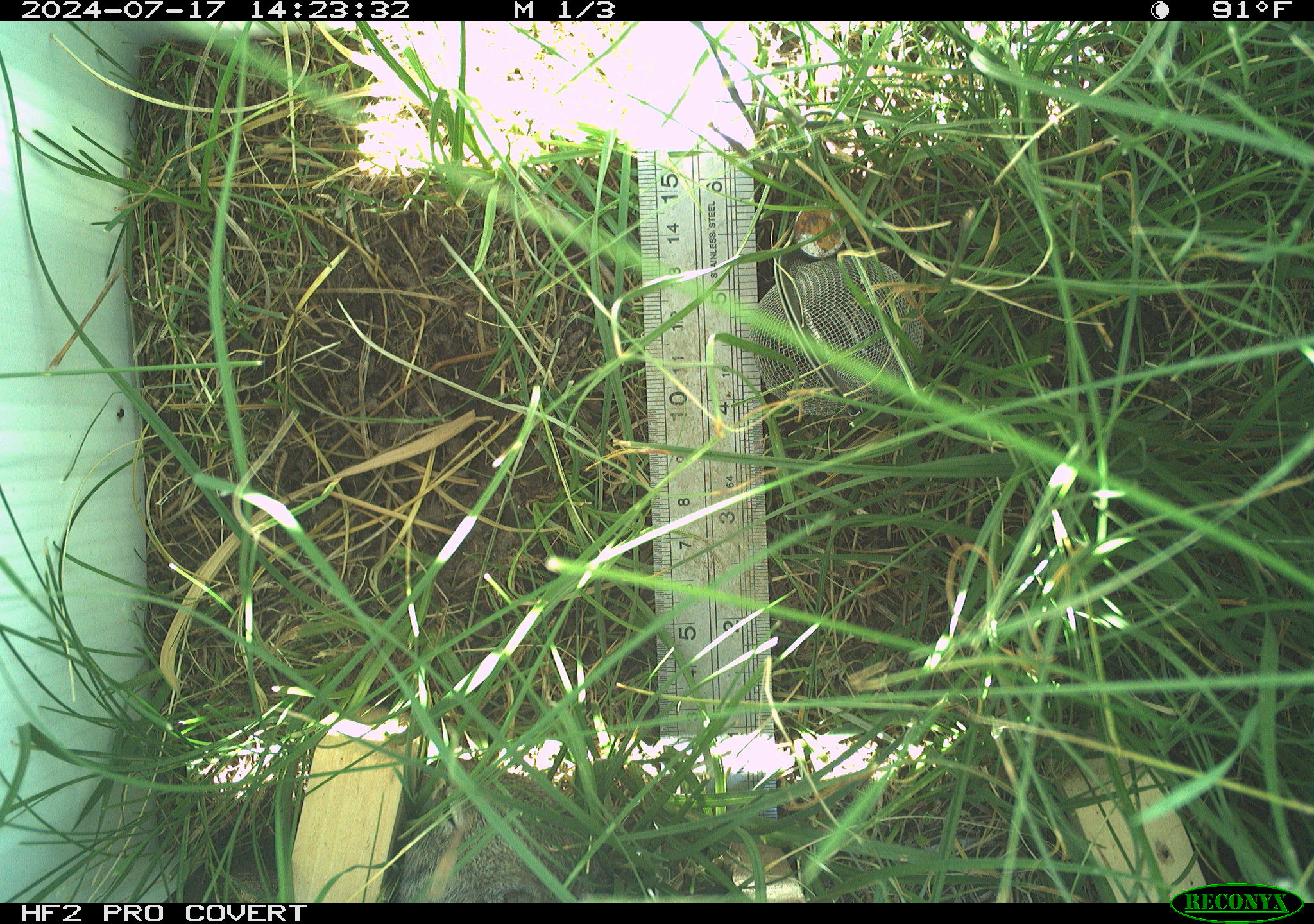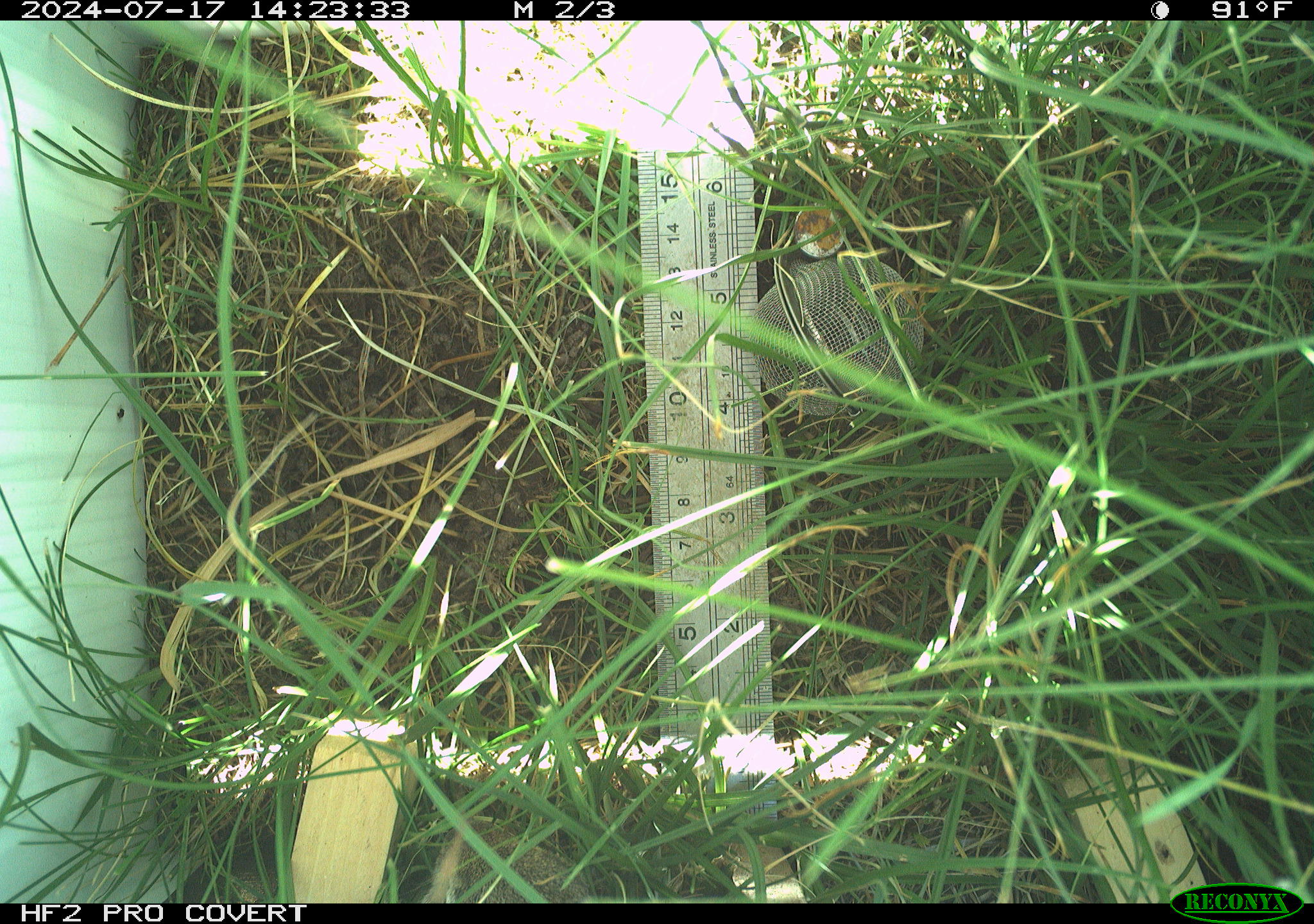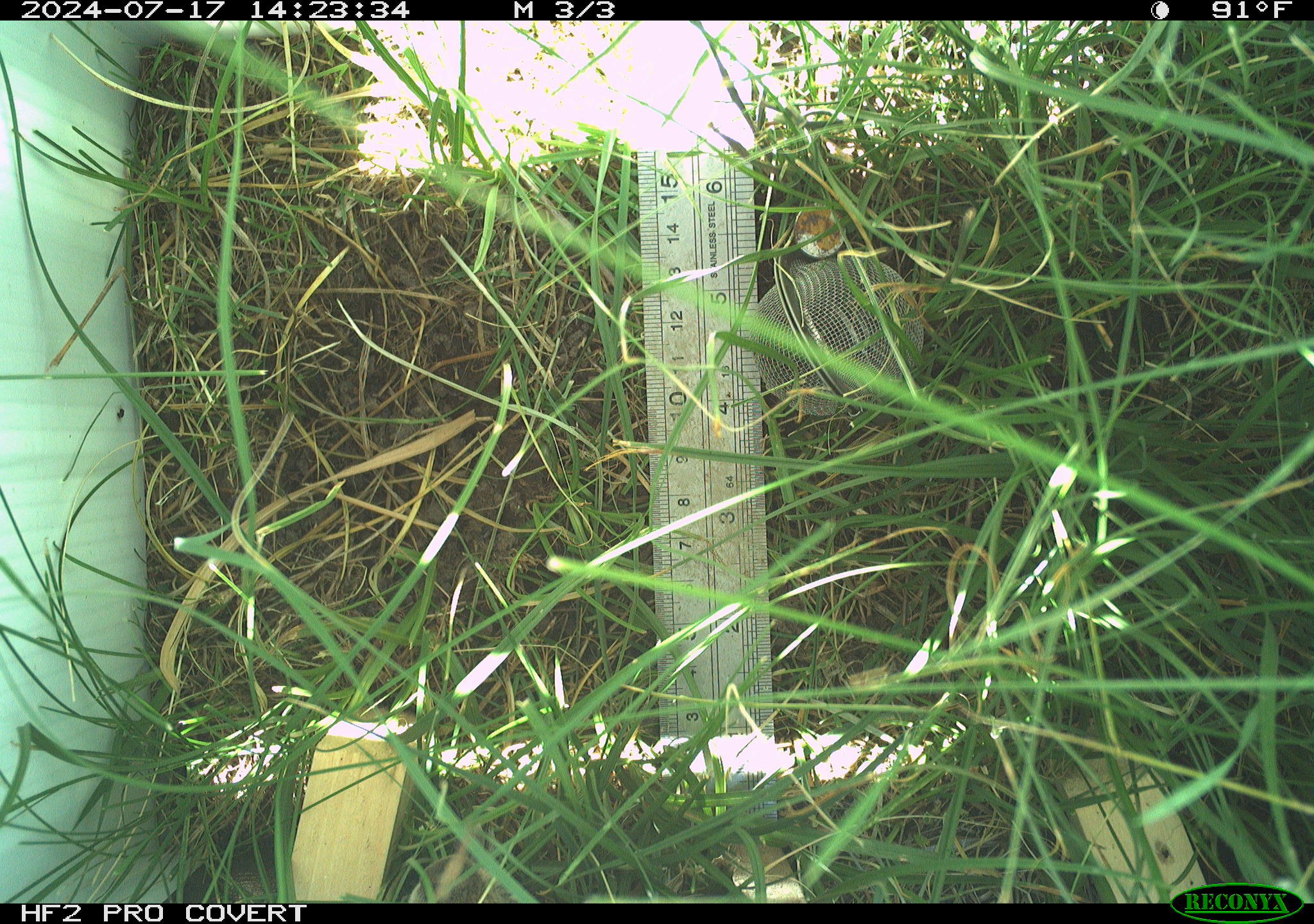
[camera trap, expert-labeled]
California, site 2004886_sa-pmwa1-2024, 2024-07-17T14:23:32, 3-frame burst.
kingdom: Animalia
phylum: Chordata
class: Mammalia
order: Rodentia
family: Sciuridae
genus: Urocitellus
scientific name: Urocitellus beldingi beldingi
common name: belding's ground squirrel